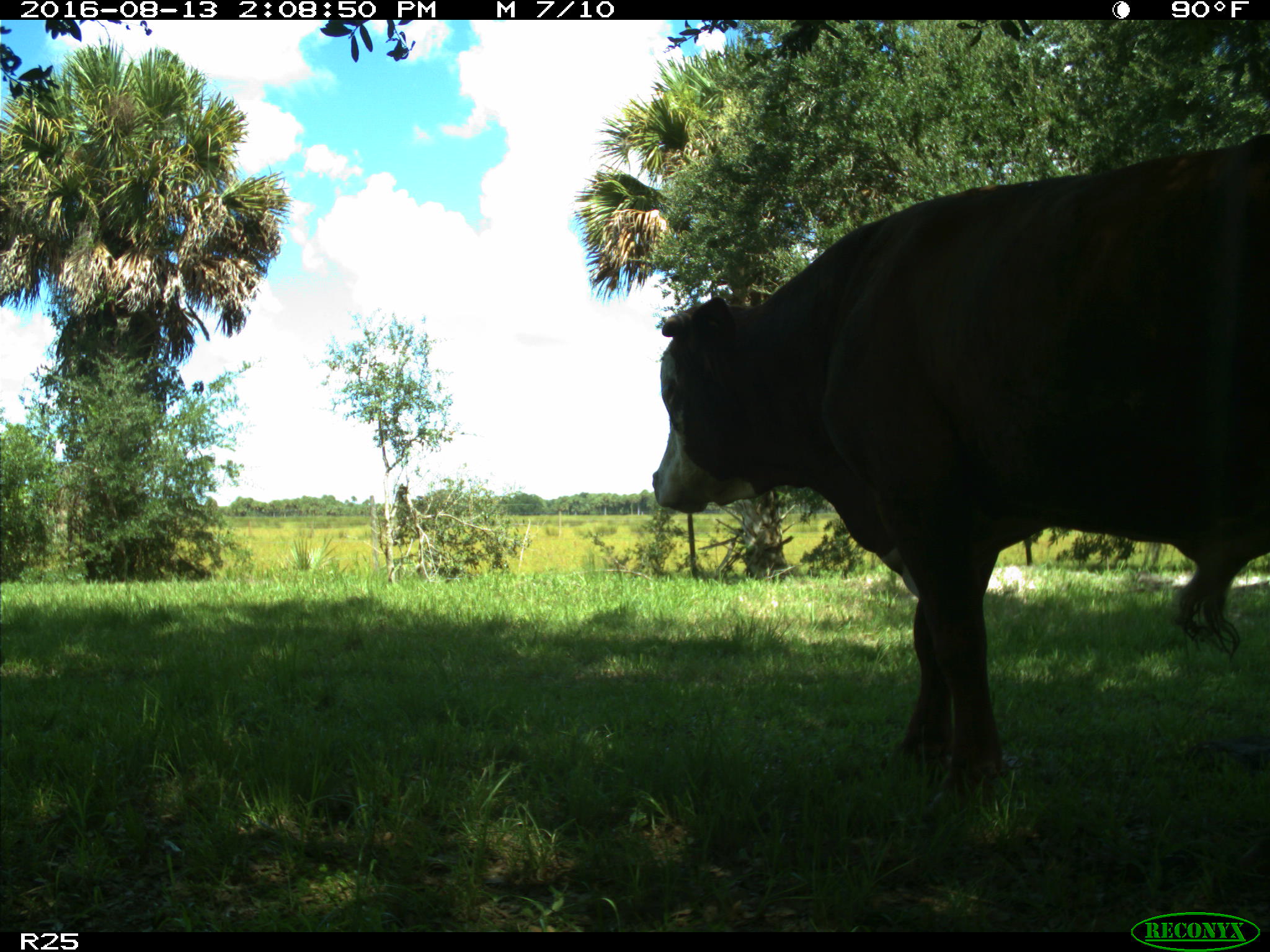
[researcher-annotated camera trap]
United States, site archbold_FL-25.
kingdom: Animalia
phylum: Chordata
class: Mammalia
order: Artiodactyla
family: Bovidae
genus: Bos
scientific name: Bos taurus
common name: domestic cow